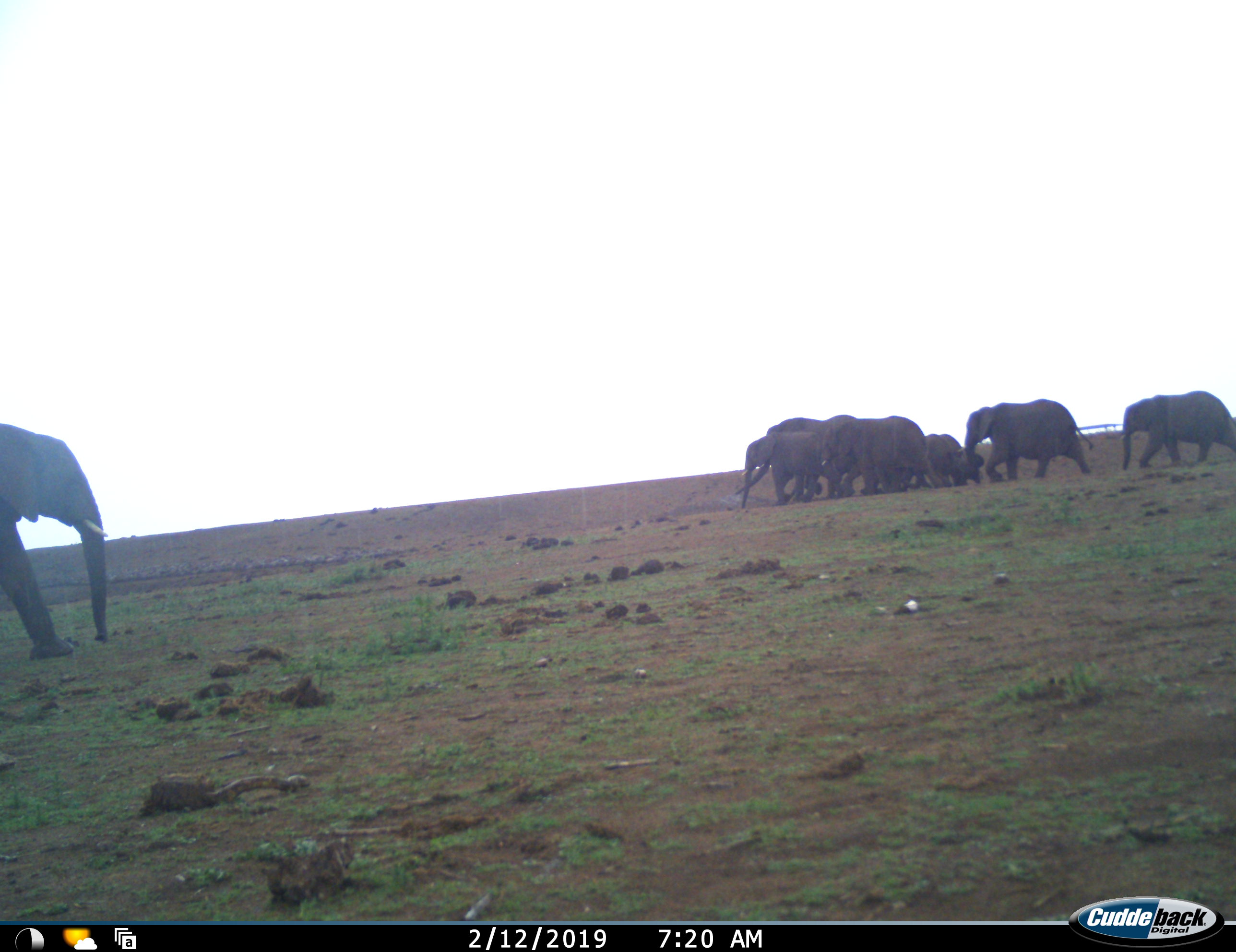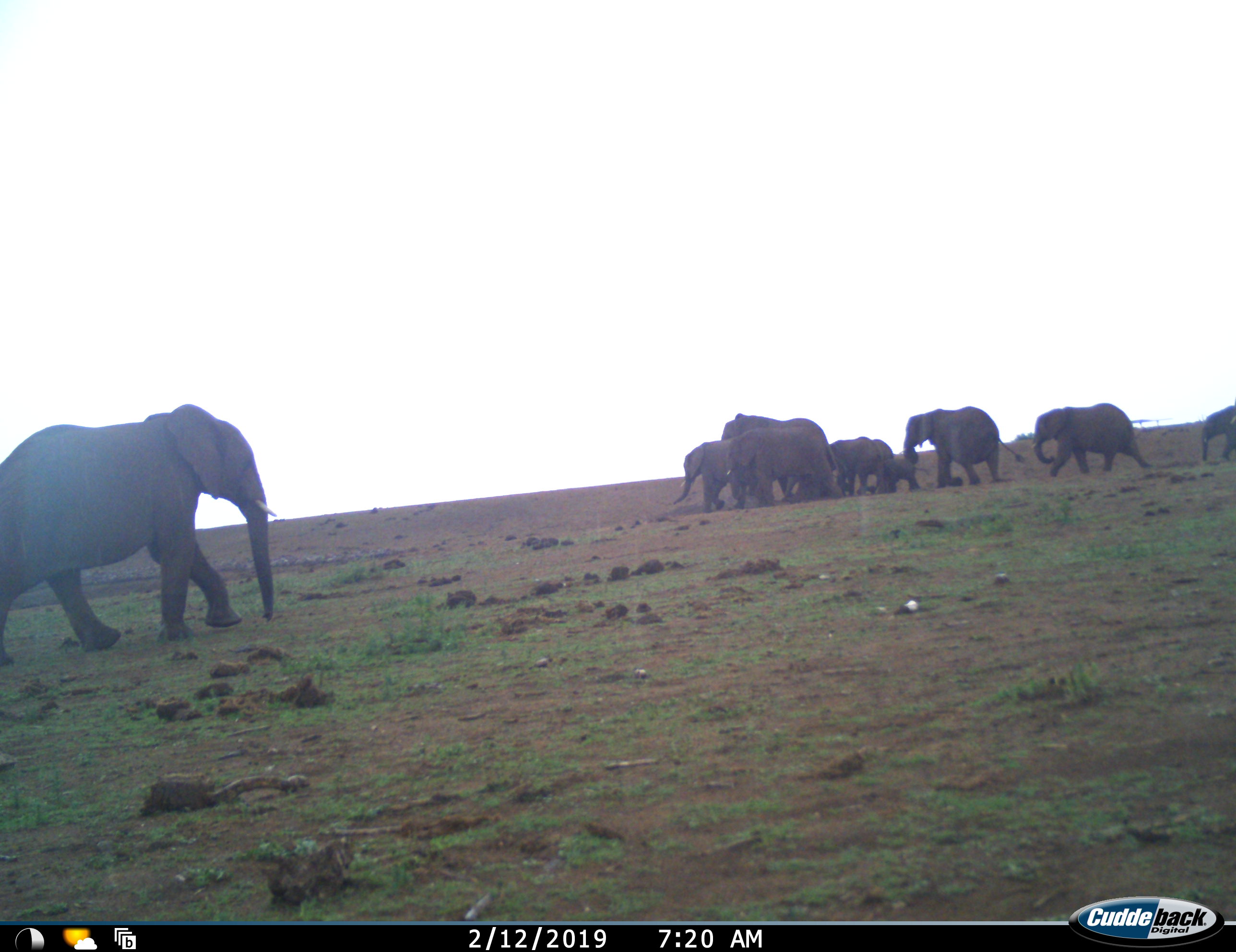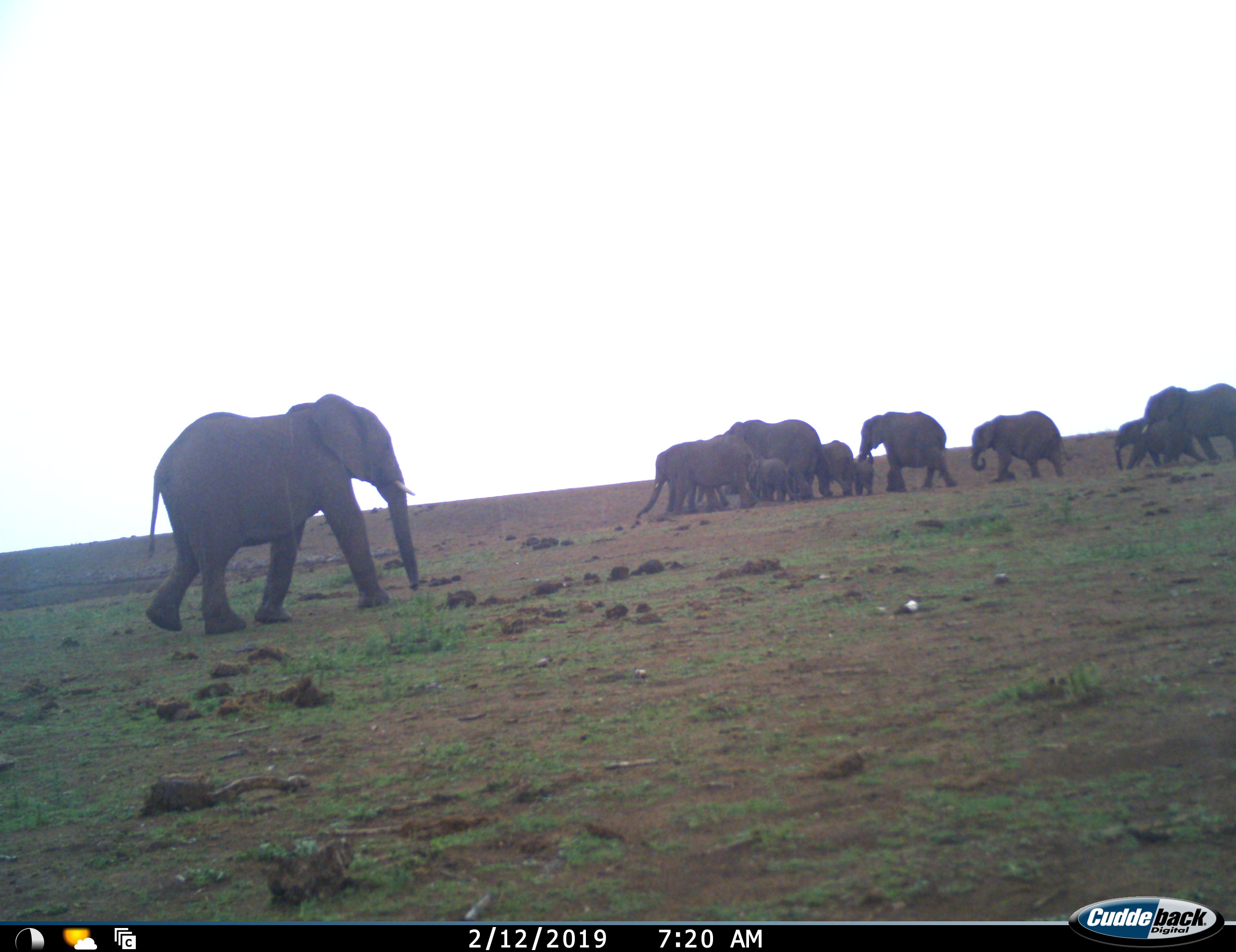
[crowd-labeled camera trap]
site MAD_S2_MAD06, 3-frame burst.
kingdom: Animalia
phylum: Chordata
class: Mammalia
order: Proboscidea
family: Elephantidae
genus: Loxodonta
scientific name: Loxodonta africana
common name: african bush elephant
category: elephant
Elephant (african bush elephant) (Loxodonta africana), count 11-50. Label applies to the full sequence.